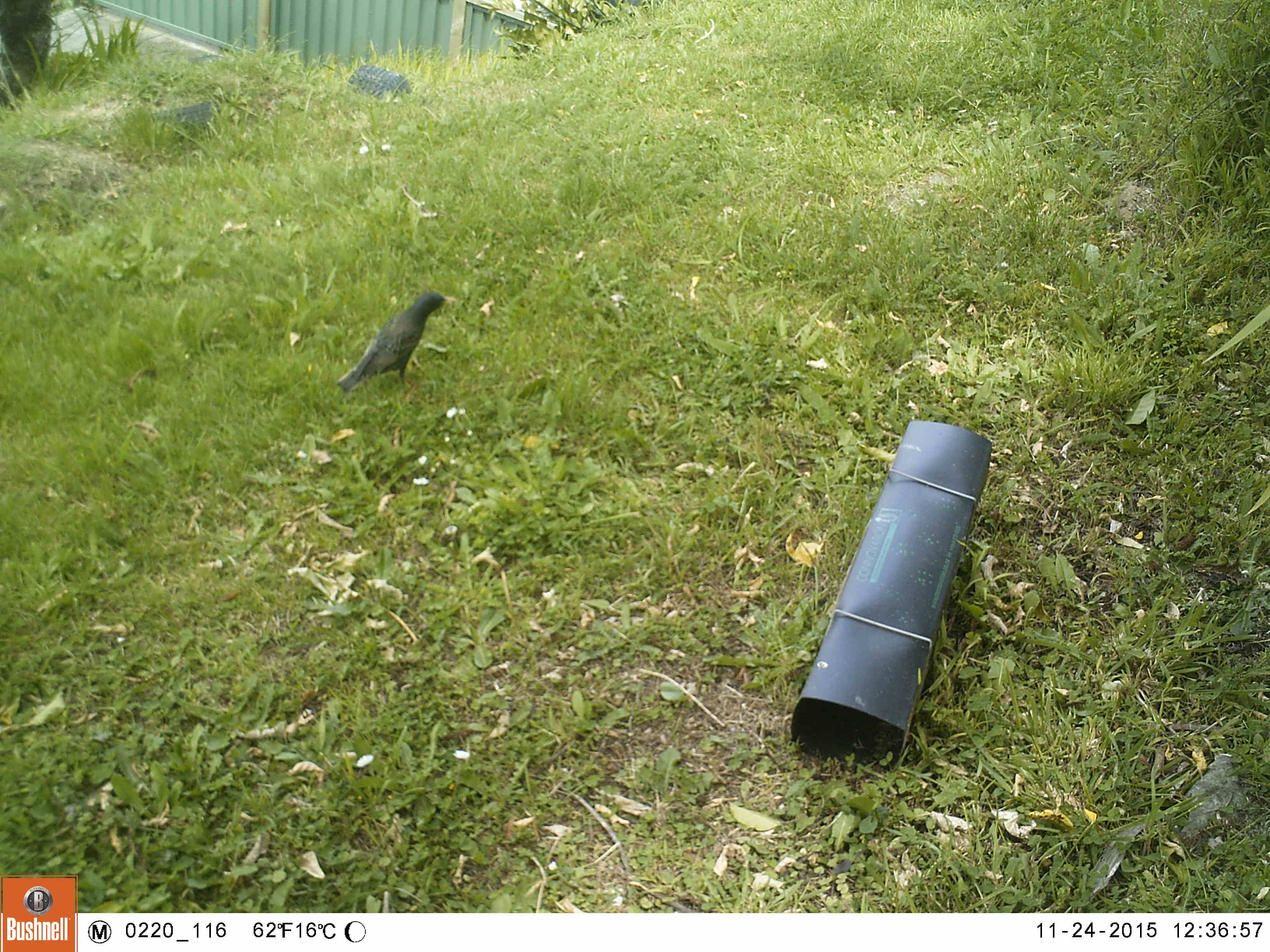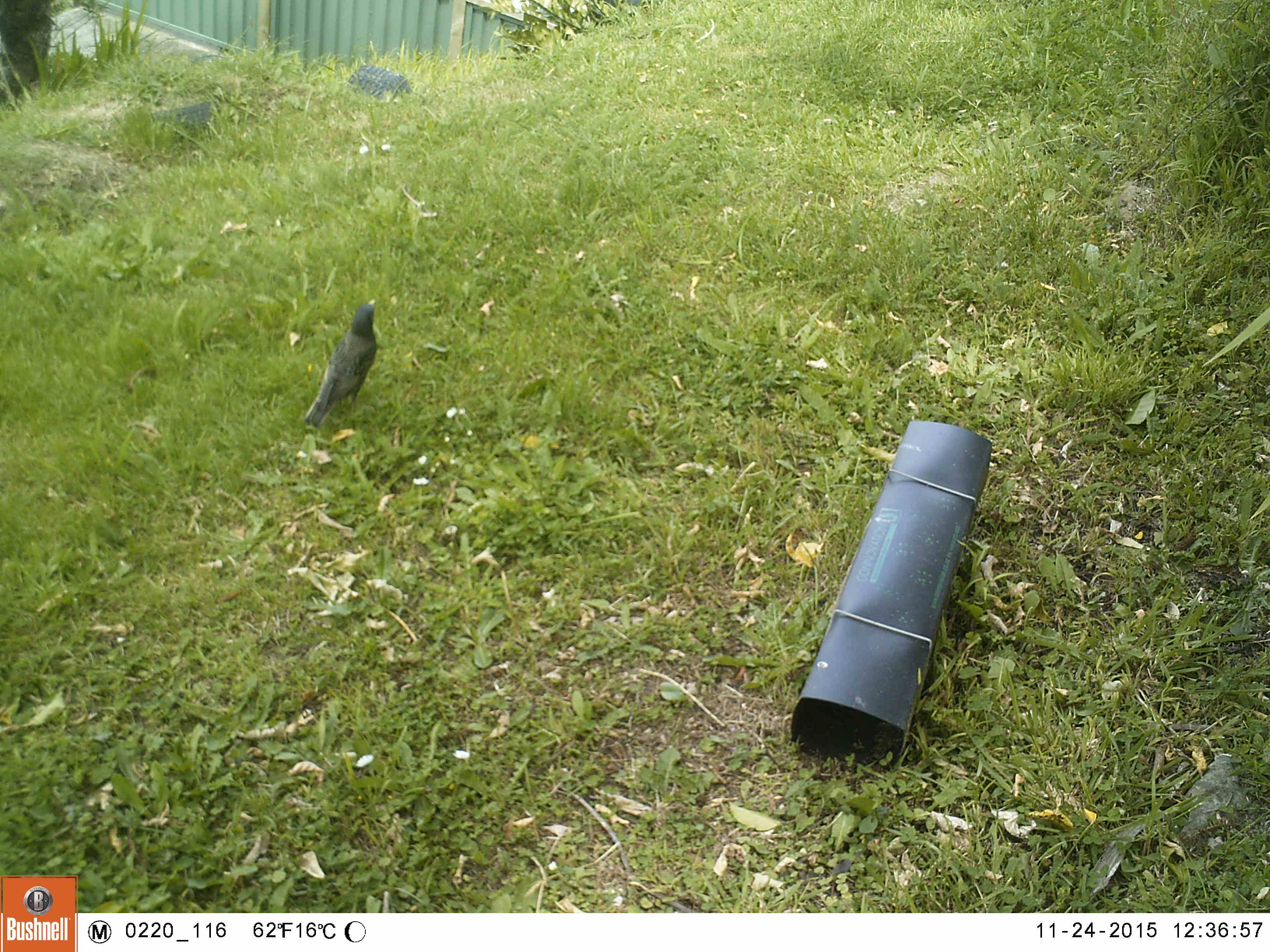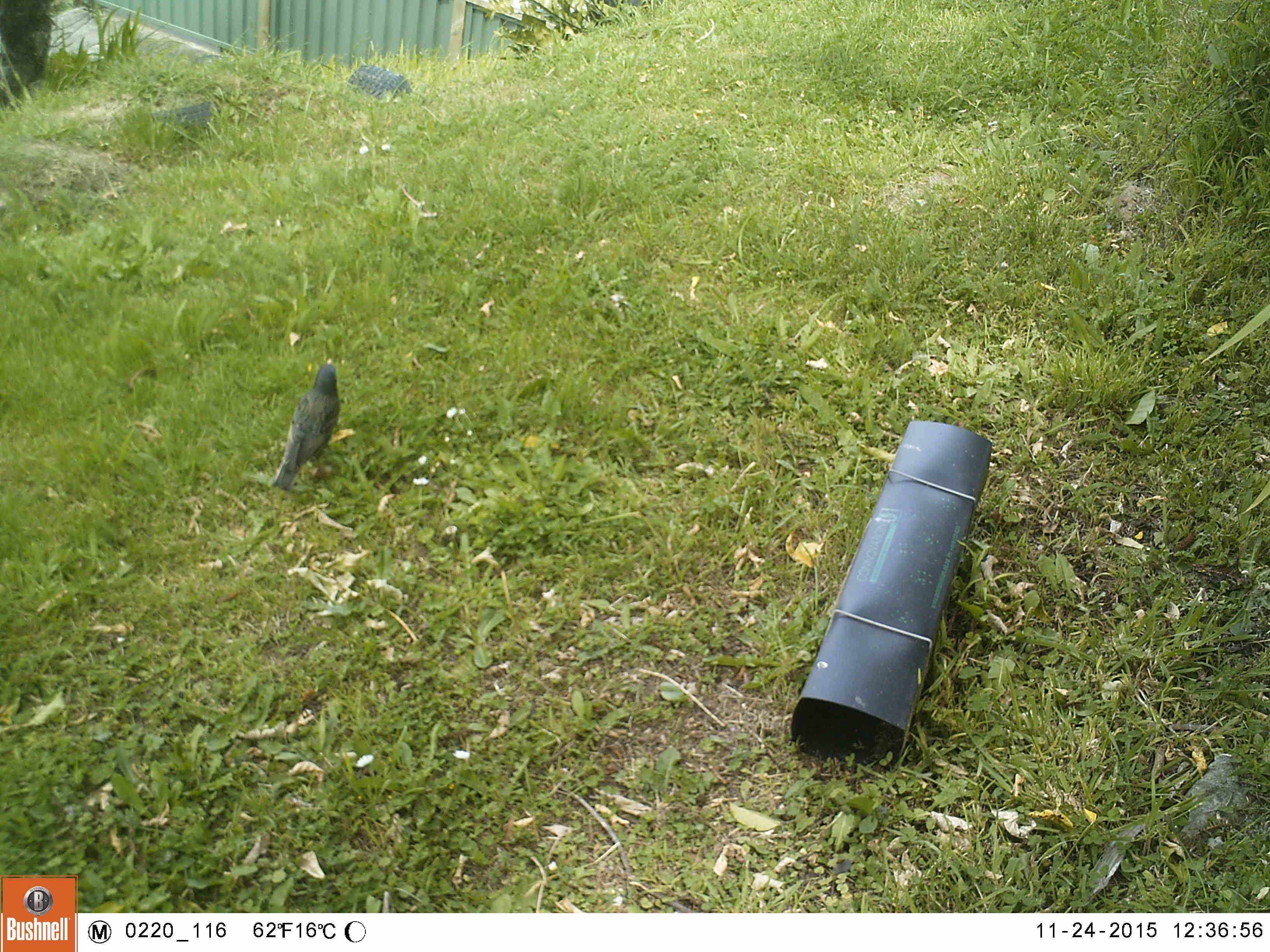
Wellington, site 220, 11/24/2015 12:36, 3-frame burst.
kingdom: Animalia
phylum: Chordata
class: Aves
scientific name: Aves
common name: bird